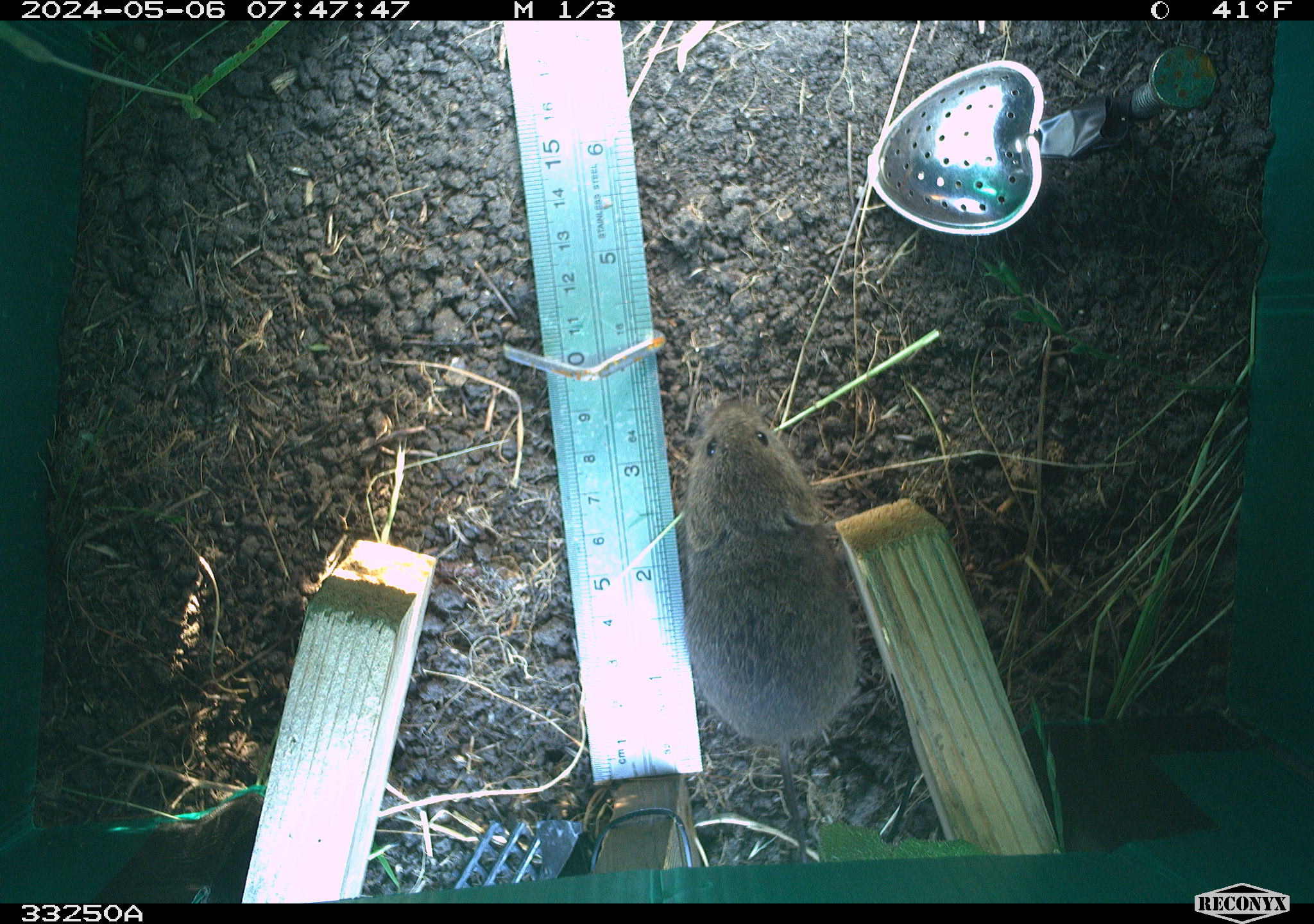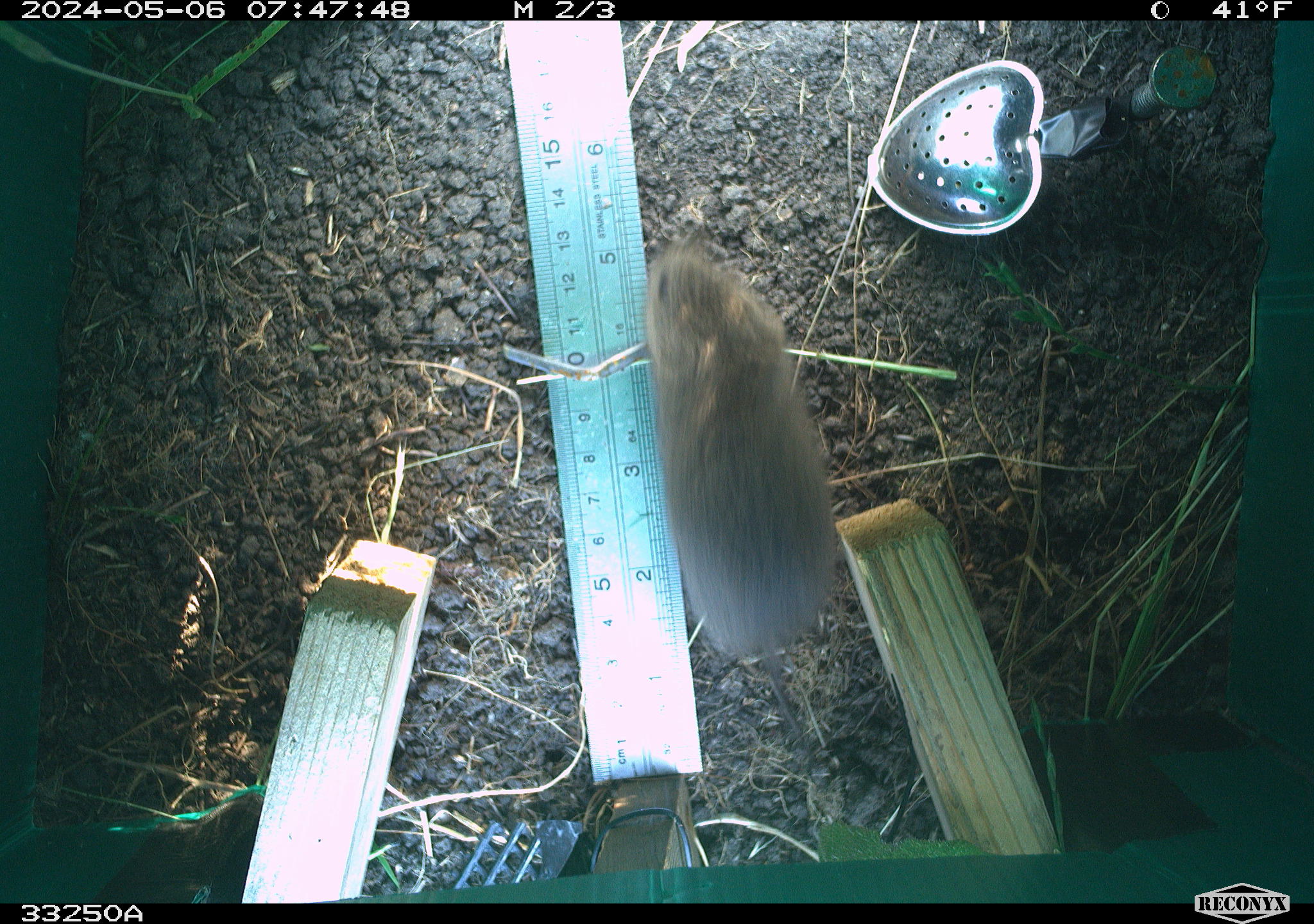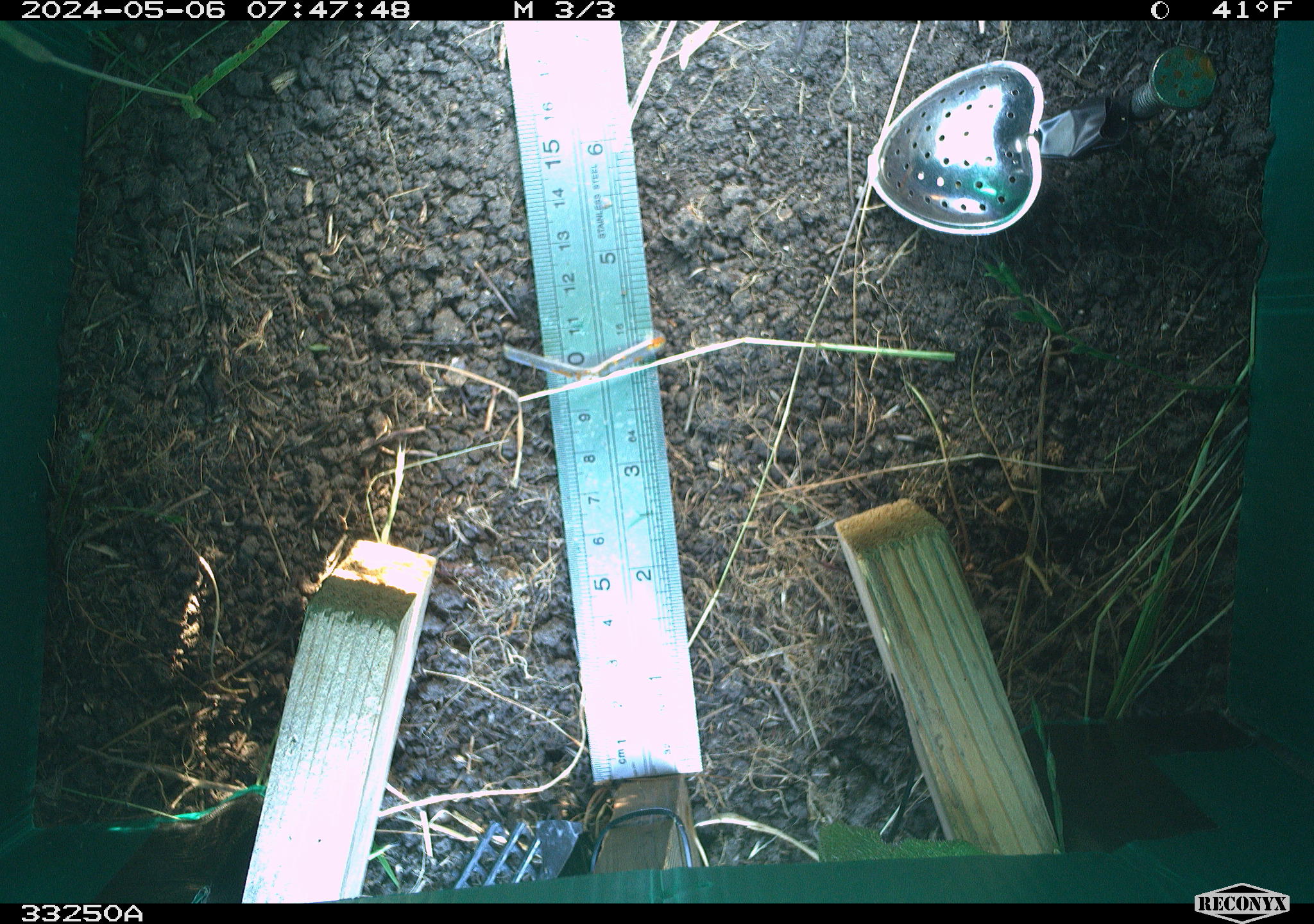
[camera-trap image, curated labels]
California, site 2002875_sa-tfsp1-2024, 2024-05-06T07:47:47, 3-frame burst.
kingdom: Animalia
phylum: Chordata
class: Mammalia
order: Rodentia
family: Cricetidae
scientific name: Arvicolinae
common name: voles, lemmings, and muskrats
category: arvicolinae subfamily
Arvicolinae subfamily (voles, lemmings, and muskrats) (Arvicolinae).